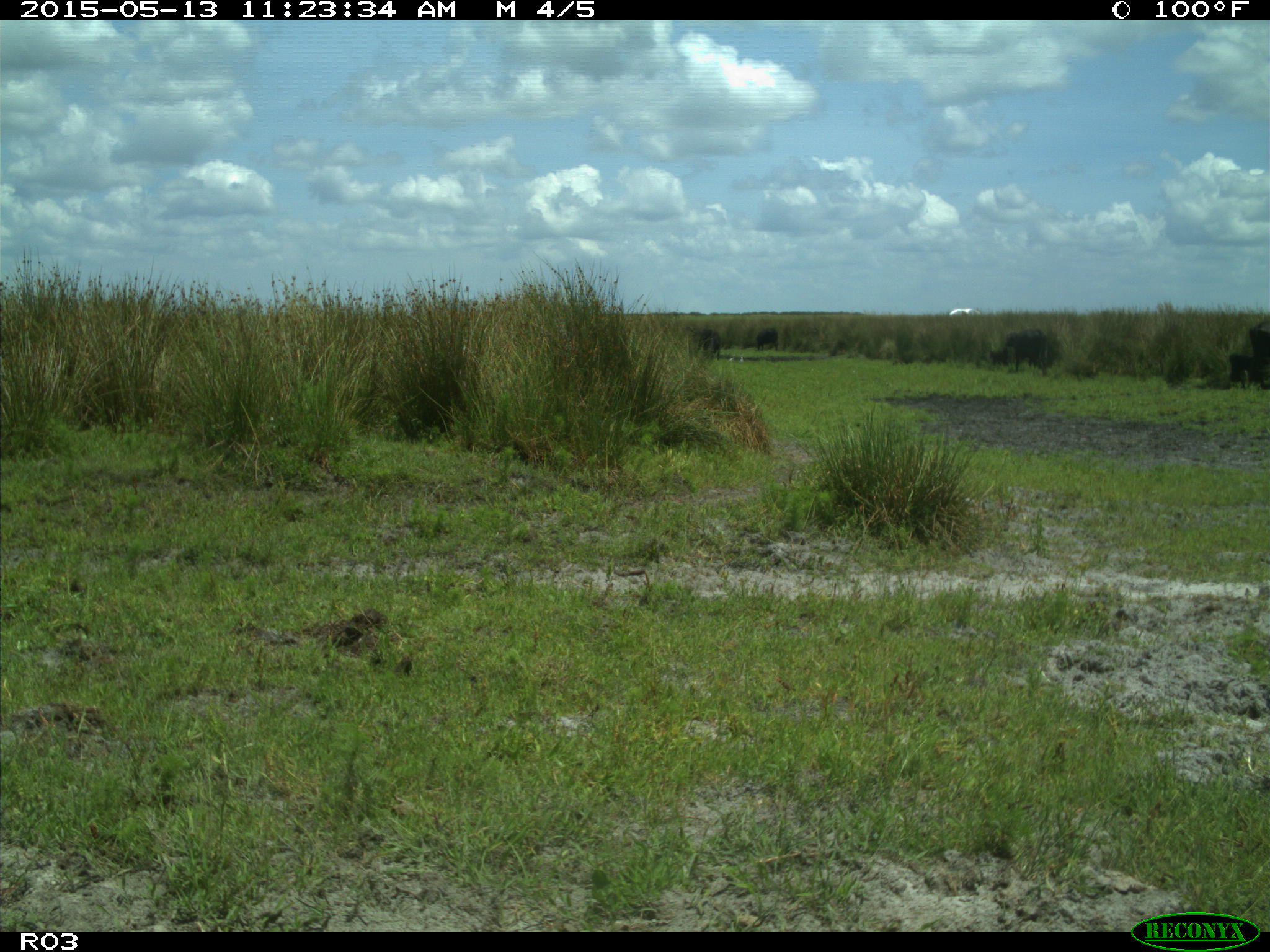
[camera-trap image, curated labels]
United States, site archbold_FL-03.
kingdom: Animalia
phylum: Chordata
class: Mammalia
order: Artiodactyla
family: Bovidae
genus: Bos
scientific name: Bos taurus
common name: domestic cow